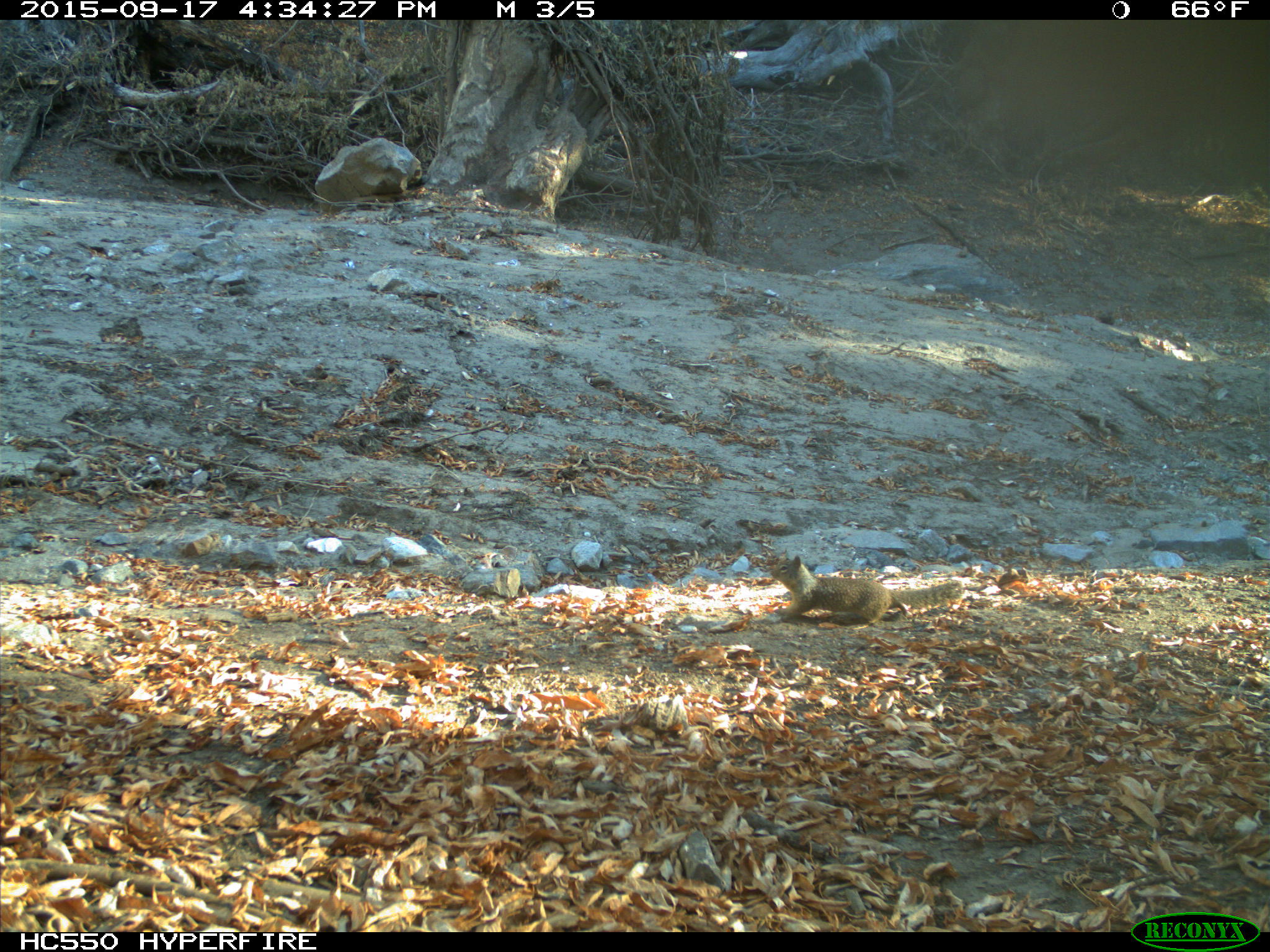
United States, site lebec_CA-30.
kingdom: Animalia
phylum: Chordata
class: Mammalia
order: Rodentia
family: Sciuridae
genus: Otospermophilus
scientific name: Otospermophilus beecheyi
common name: california ground squirrel